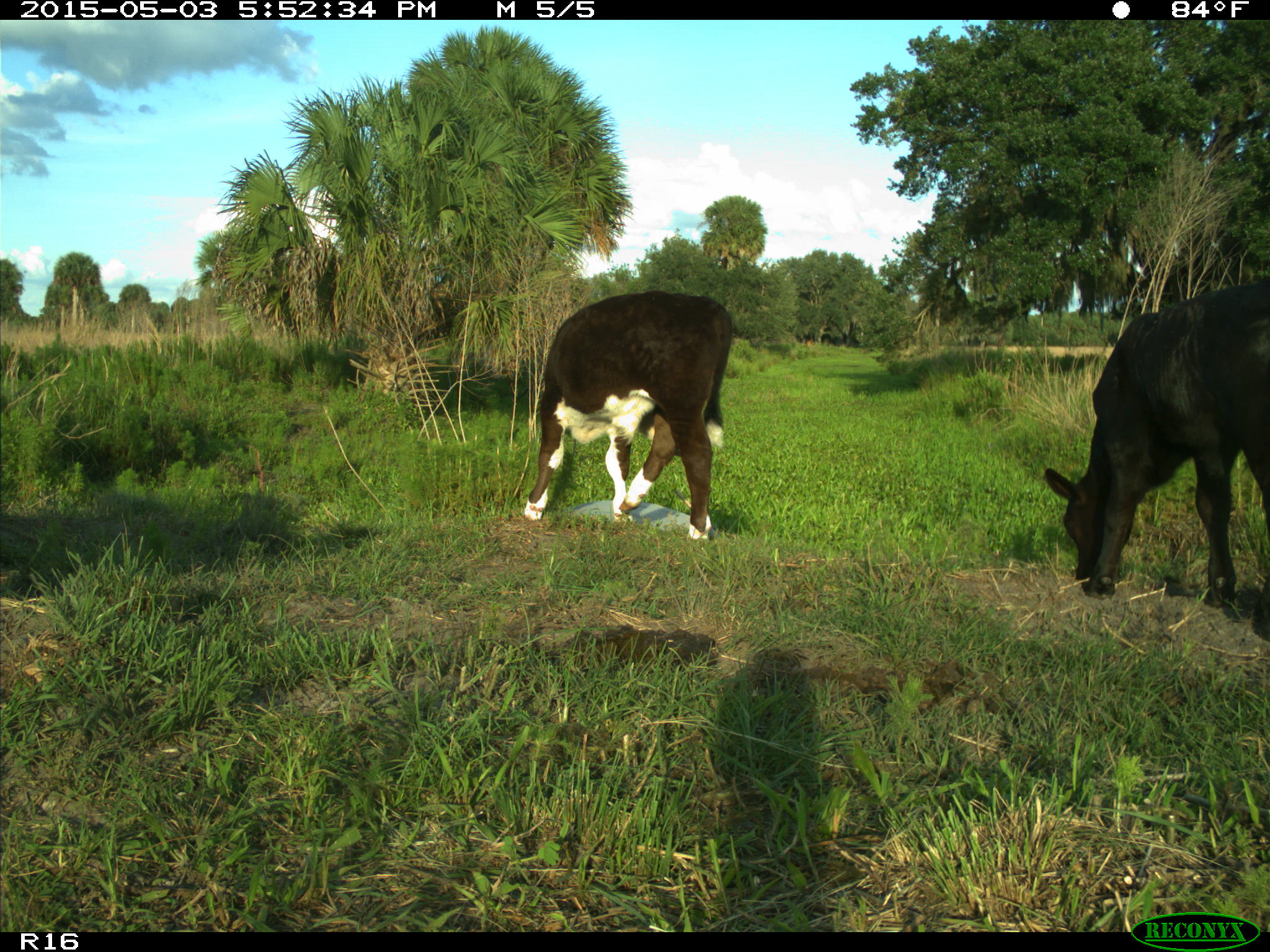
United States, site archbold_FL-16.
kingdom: Animalia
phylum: Chordata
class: Mammalia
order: Artiodactyla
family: Bovidae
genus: Bos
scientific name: Bos taurus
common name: domestic cow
Bos taurus (domestic cow).